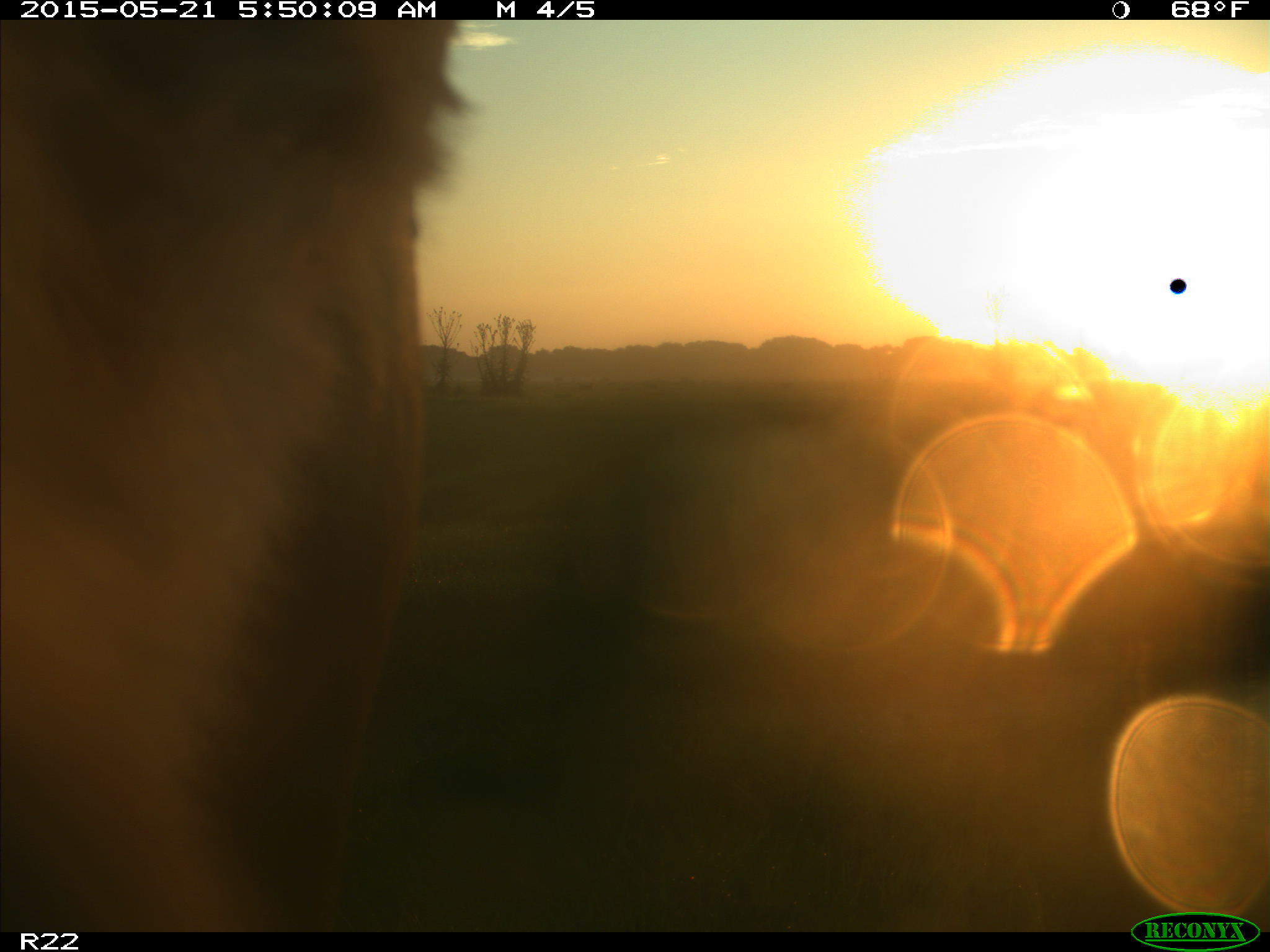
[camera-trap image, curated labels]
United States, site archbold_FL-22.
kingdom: Animalia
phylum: Chordata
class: Mammalia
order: Artiodactyla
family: Bovidae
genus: Bos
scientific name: Bos taurus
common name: domestic cow